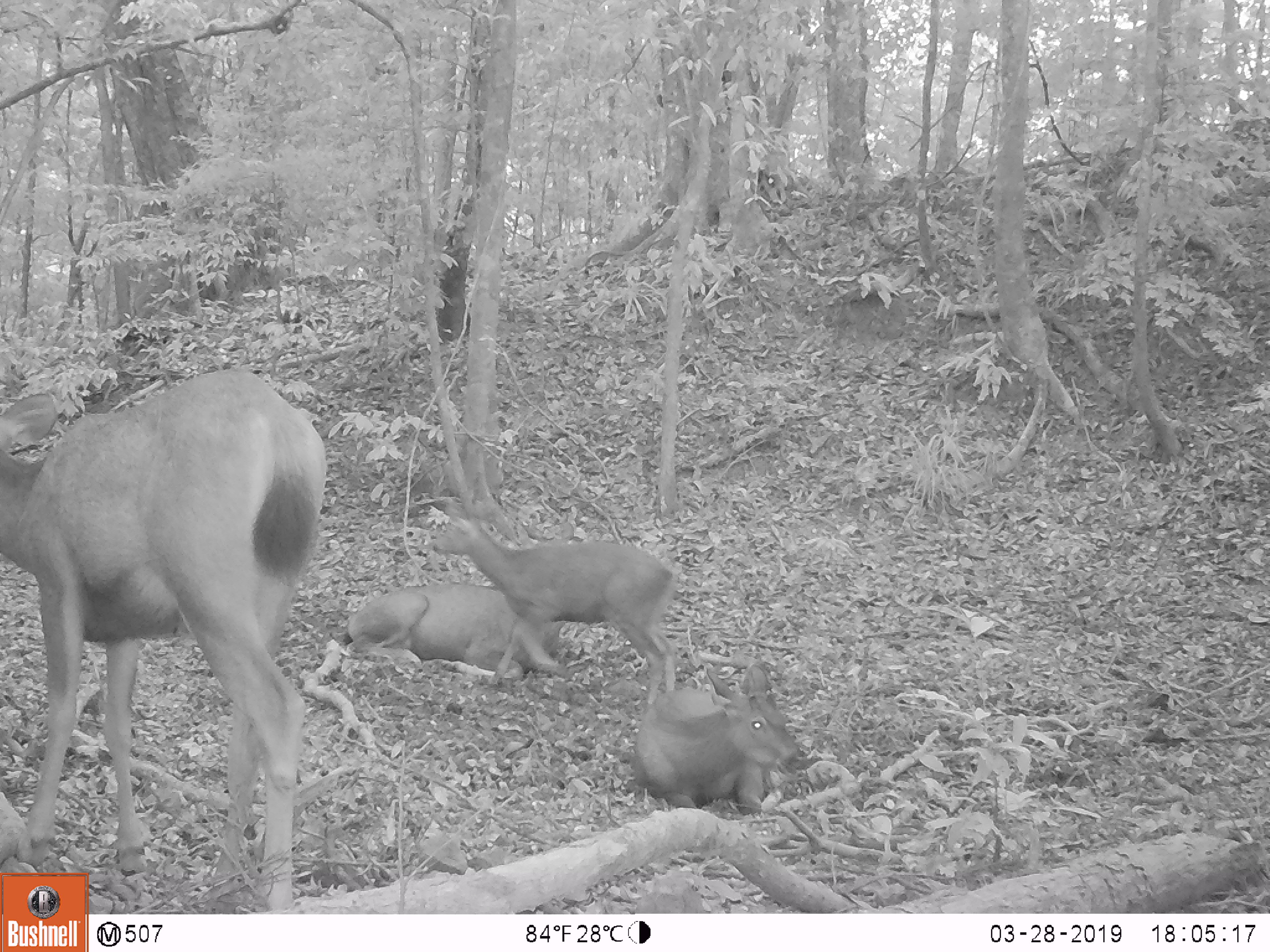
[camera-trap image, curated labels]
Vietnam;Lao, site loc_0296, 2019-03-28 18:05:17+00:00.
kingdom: Animalia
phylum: Chordata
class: Mammalia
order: Artiodactyla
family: Cervidae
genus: Rusa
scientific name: Rusa unicolor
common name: sambar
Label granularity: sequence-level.